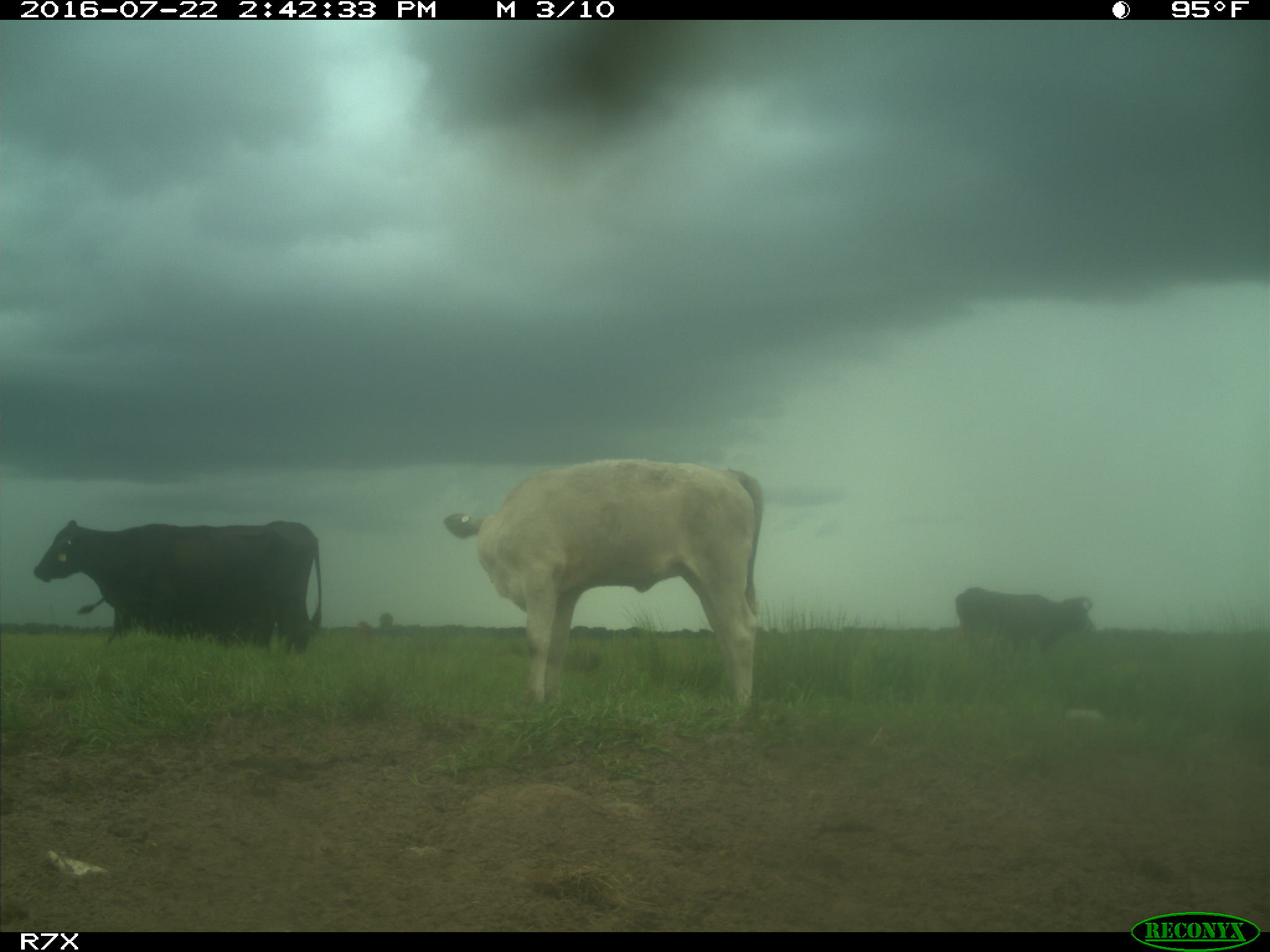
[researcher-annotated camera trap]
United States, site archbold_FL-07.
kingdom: Animalia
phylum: Chordata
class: Mammalia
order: Artiodactyla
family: Bovidae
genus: Bos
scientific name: Bos taurus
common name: domestic cow